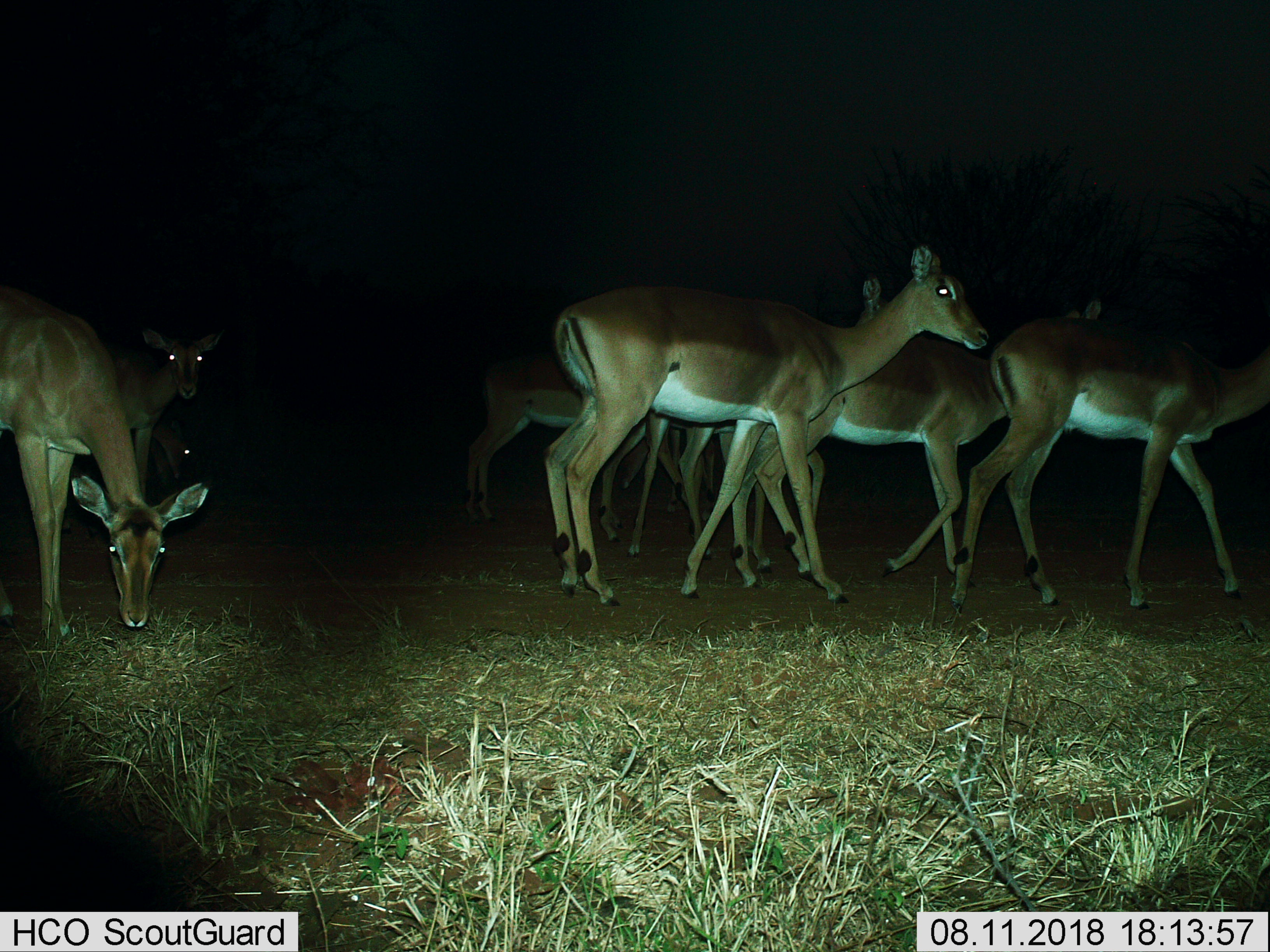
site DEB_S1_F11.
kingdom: Animalia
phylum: Chordata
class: Mammalia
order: Artiodactyla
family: Bovidae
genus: Aepyceros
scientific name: Aepyceros melampus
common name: impala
Impala (Aepyceros melampus), count 9. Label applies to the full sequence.